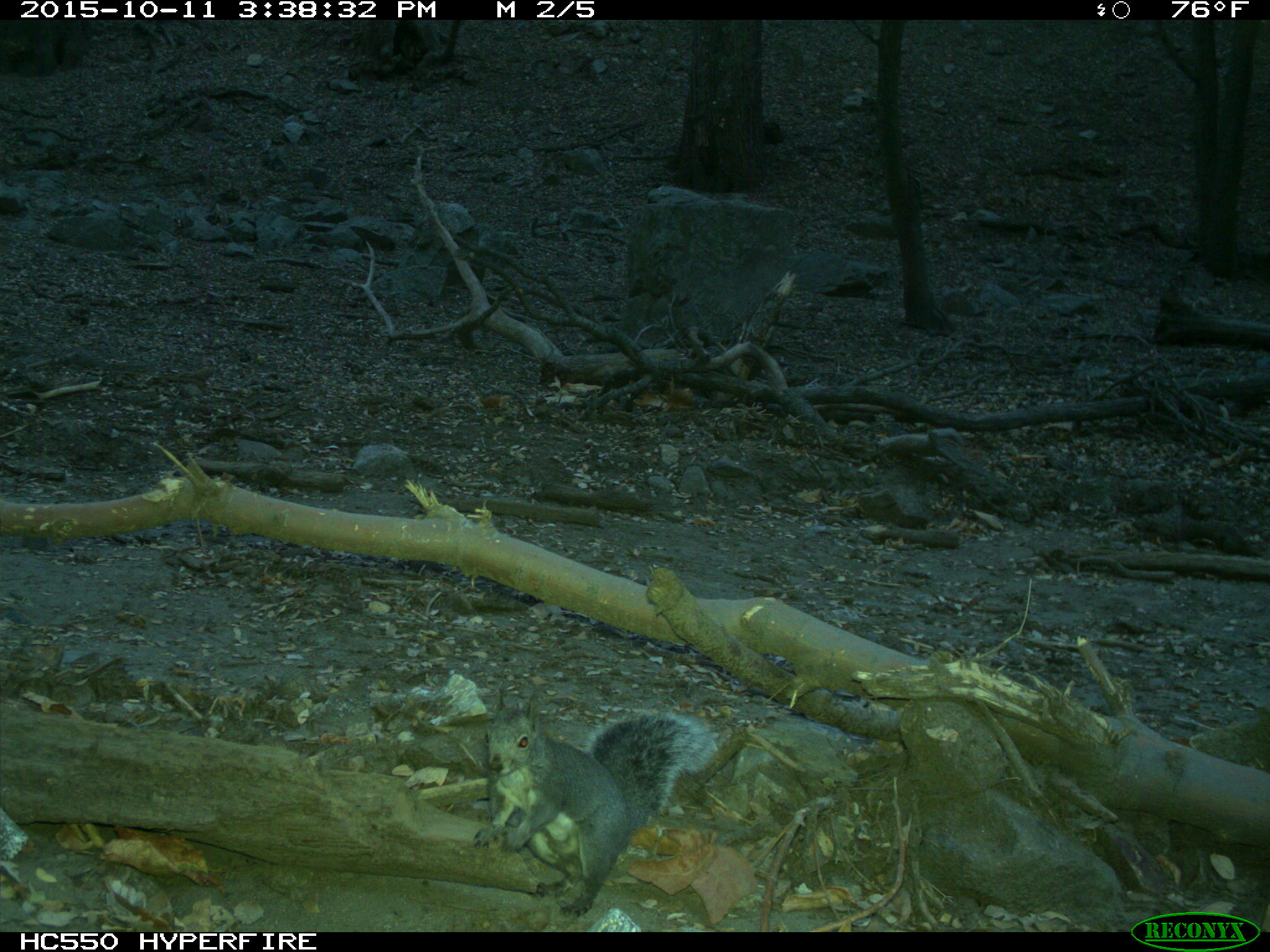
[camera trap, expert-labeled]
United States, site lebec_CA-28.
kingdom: Animalia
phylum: Chordata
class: Mammalia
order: Rodentia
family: Sciuridae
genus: Sciurus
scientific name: Sciurus carolinensis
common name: eastern gray squirrel